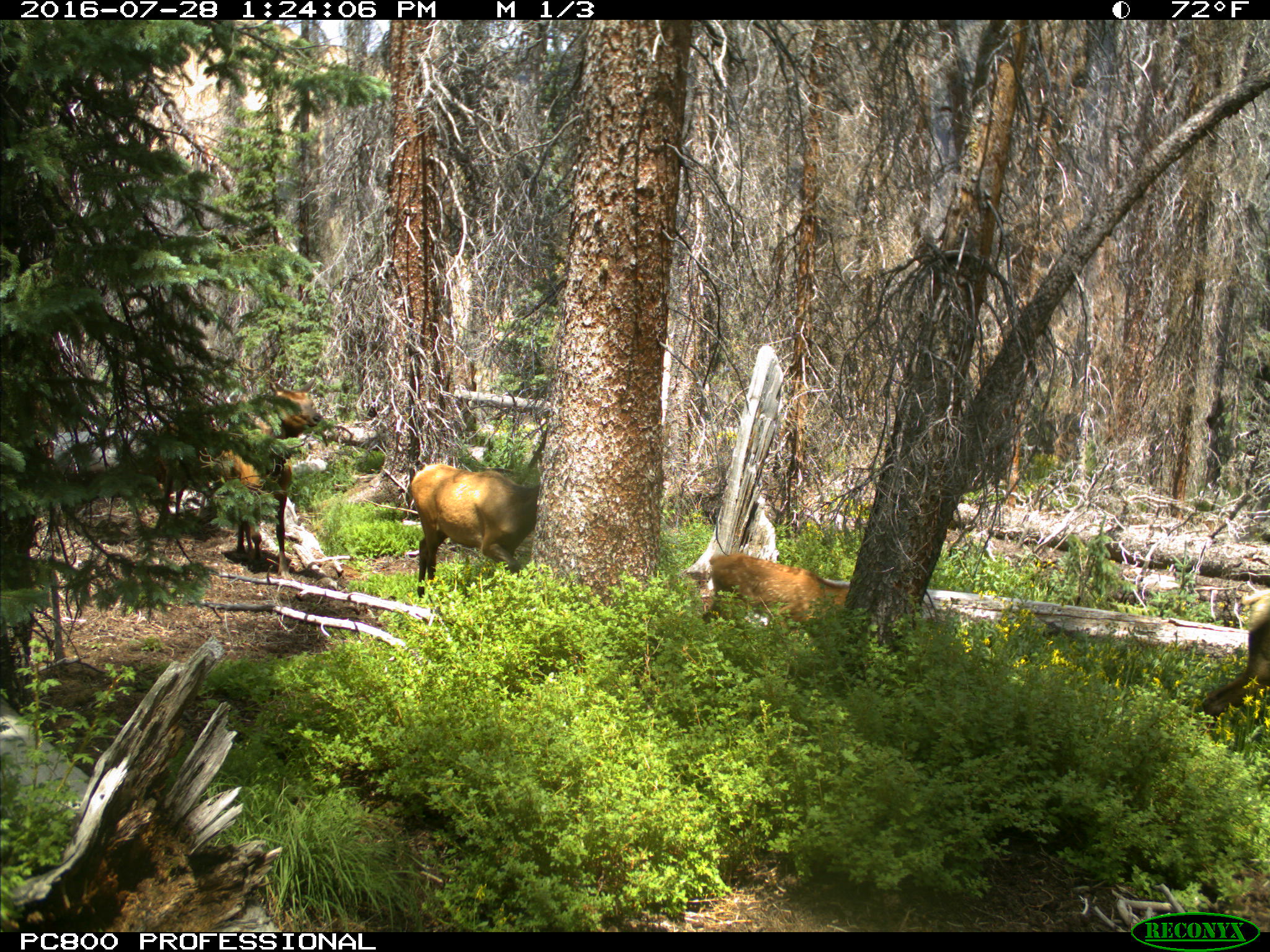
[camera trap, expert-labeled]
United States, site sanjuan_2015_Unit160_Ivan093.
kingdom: Animalia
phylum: Chordata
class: Mammalia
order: Artiodactyla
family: Cervidae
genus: Cervus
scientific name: Cervus elaphus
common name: red deer